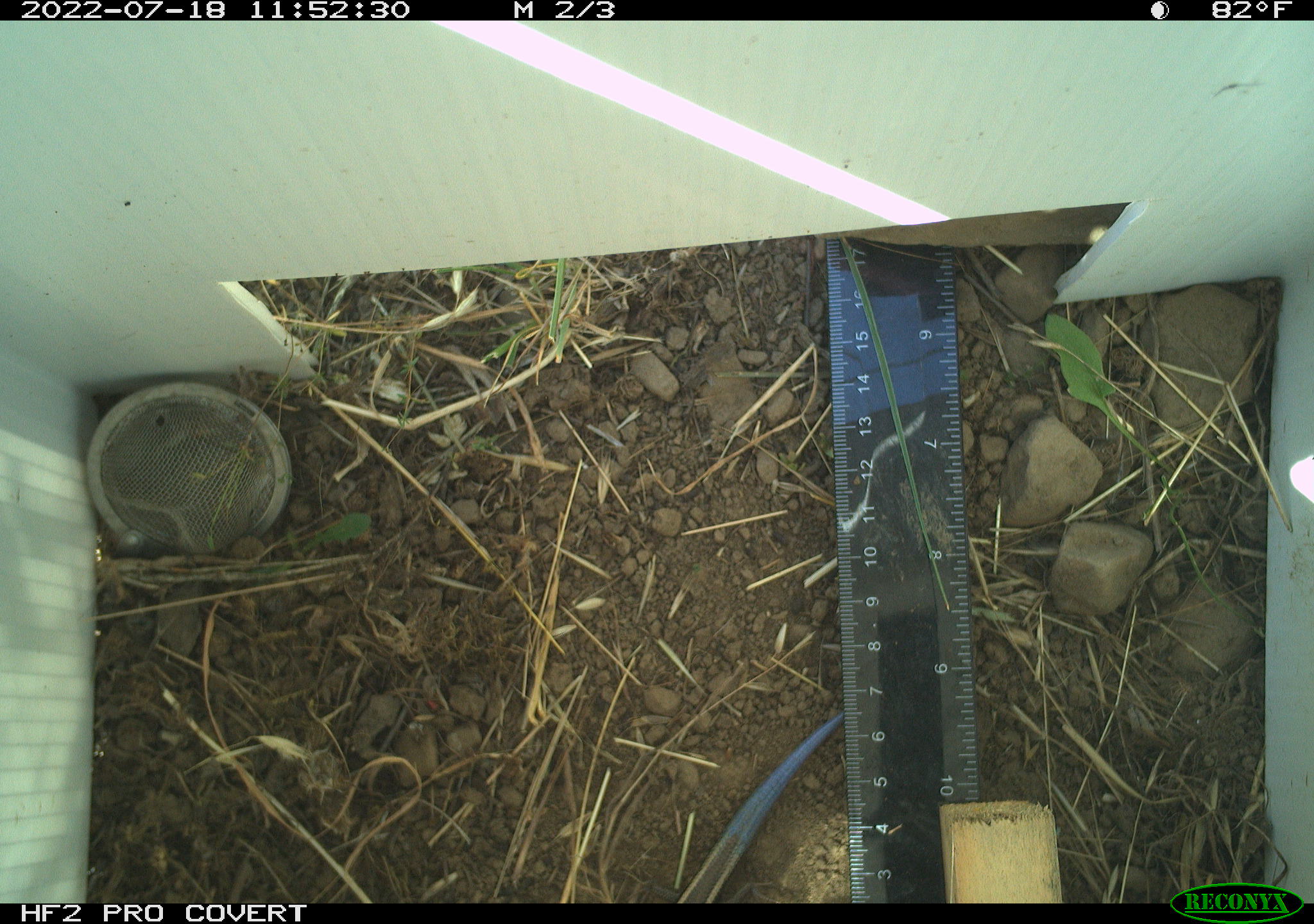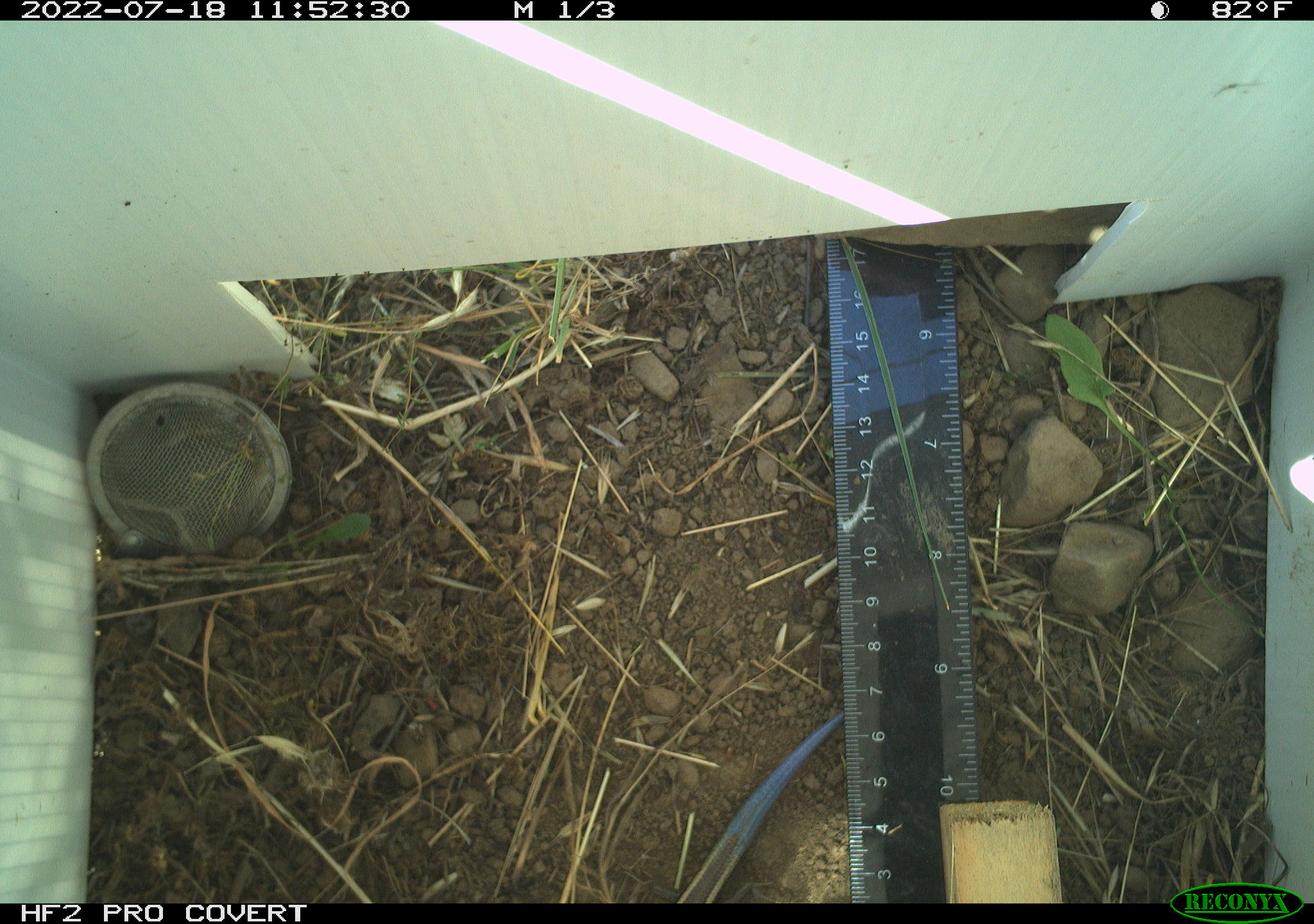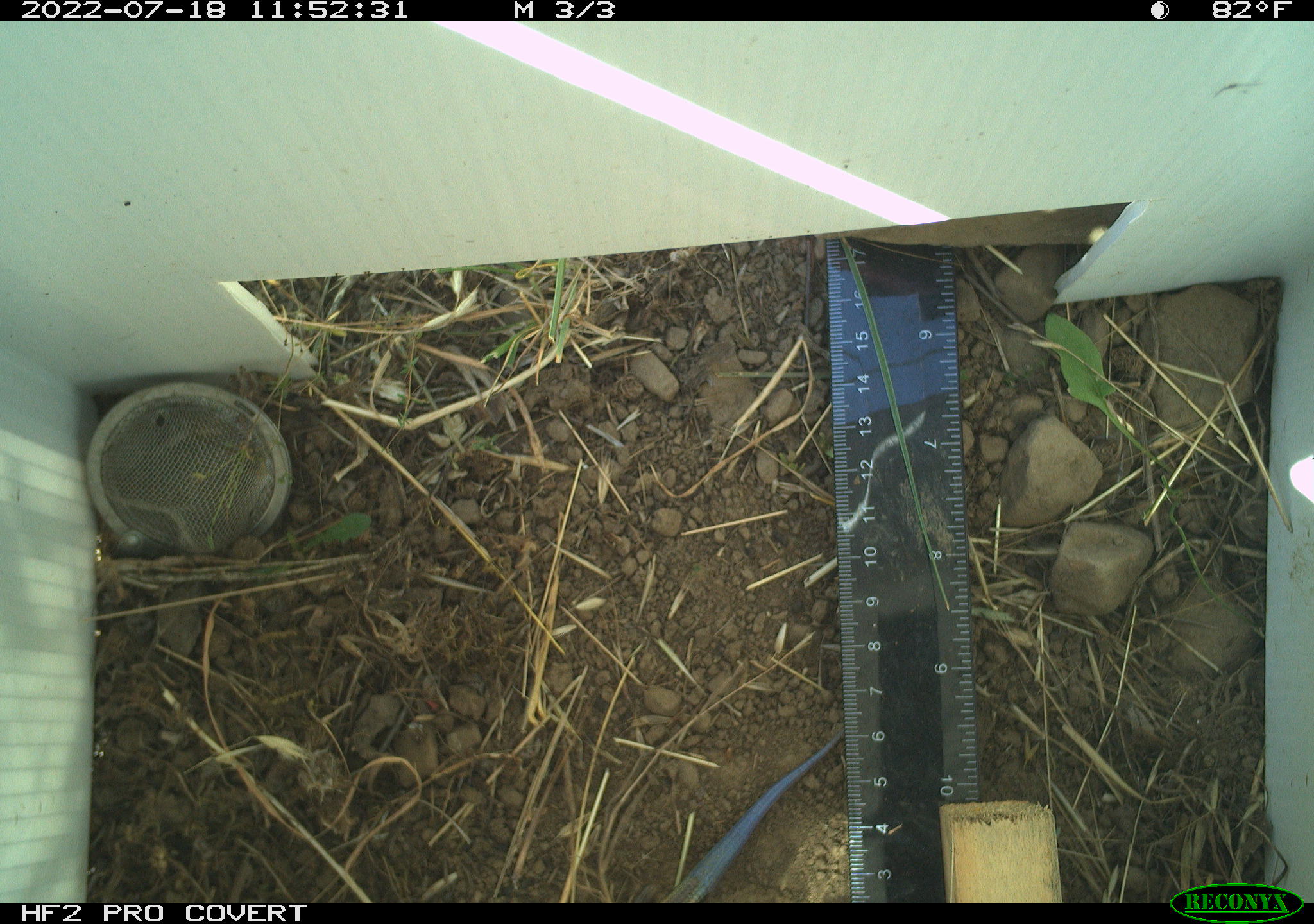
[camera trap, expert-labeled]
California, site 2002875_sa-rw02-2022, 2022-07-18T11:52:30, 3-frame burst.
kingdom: Animalia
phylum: Chordata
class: Reptilia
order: Squamata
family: Scincidae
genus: Plestiodon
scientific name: Plestiodon skiltonianus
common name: western skink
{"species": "western skink (Plestiodon skiltonianus)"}